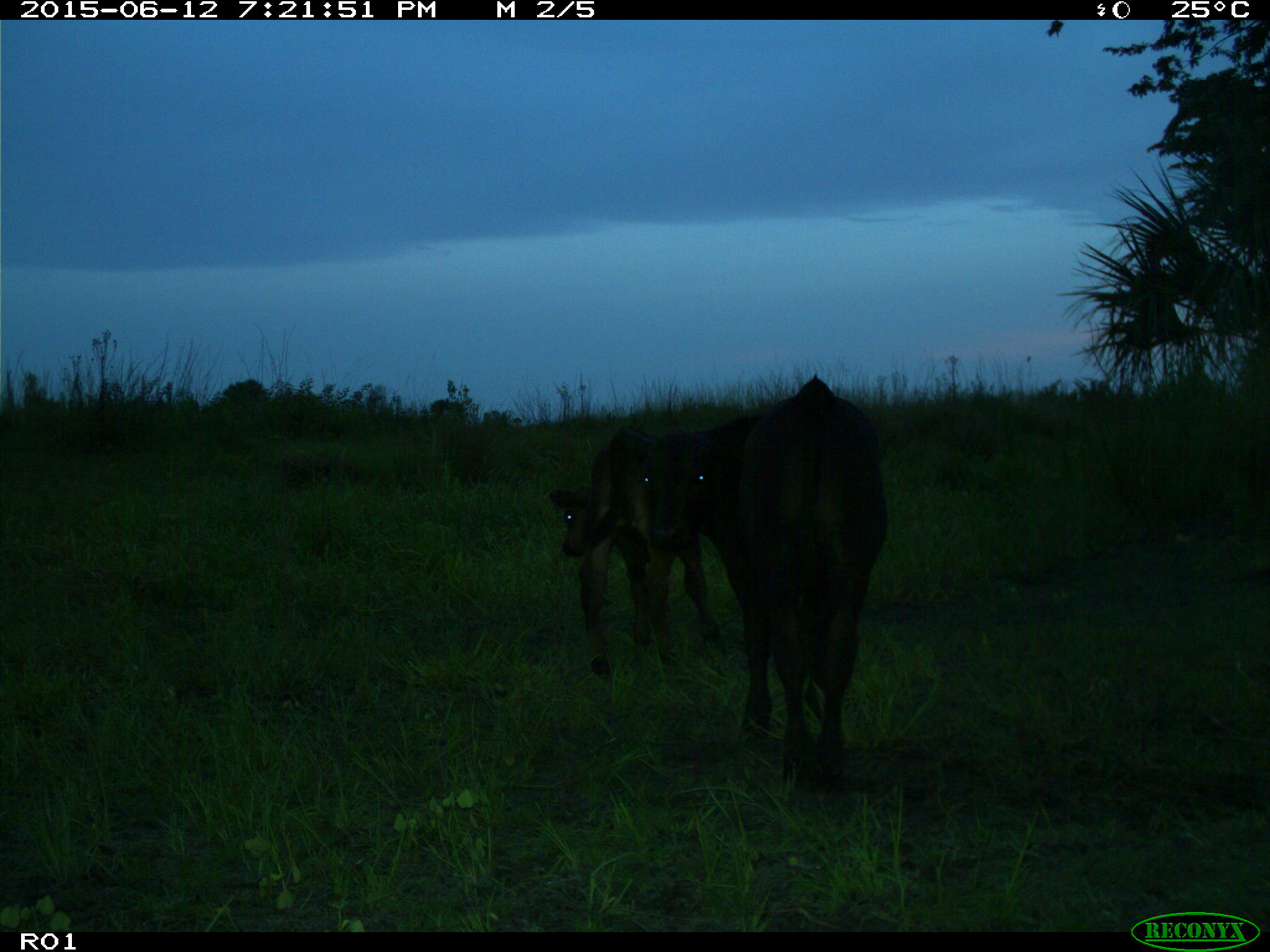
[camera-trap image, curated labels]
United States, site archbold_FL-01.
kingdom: Animalia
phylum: Chordata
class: Mammalia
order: Artiodactyla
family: Bovidae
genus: Bos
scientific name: Bos taurus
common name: domestic cow